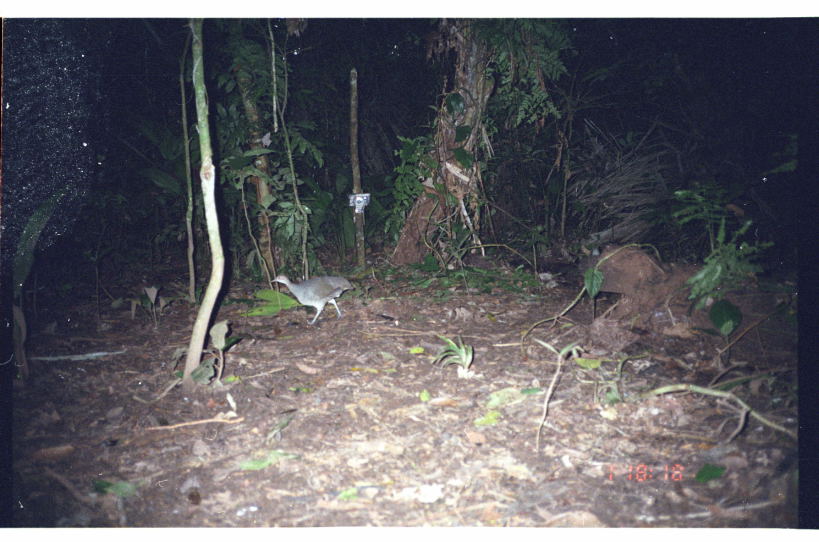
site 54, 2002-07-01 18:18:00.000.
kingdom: Animalia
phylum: Chordata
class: Aves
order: Tinamiformes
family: Tinamidae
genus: Tinamus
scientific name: Tinamus major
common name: great tinamou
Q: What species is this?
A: Tinamus major (great tinamou).